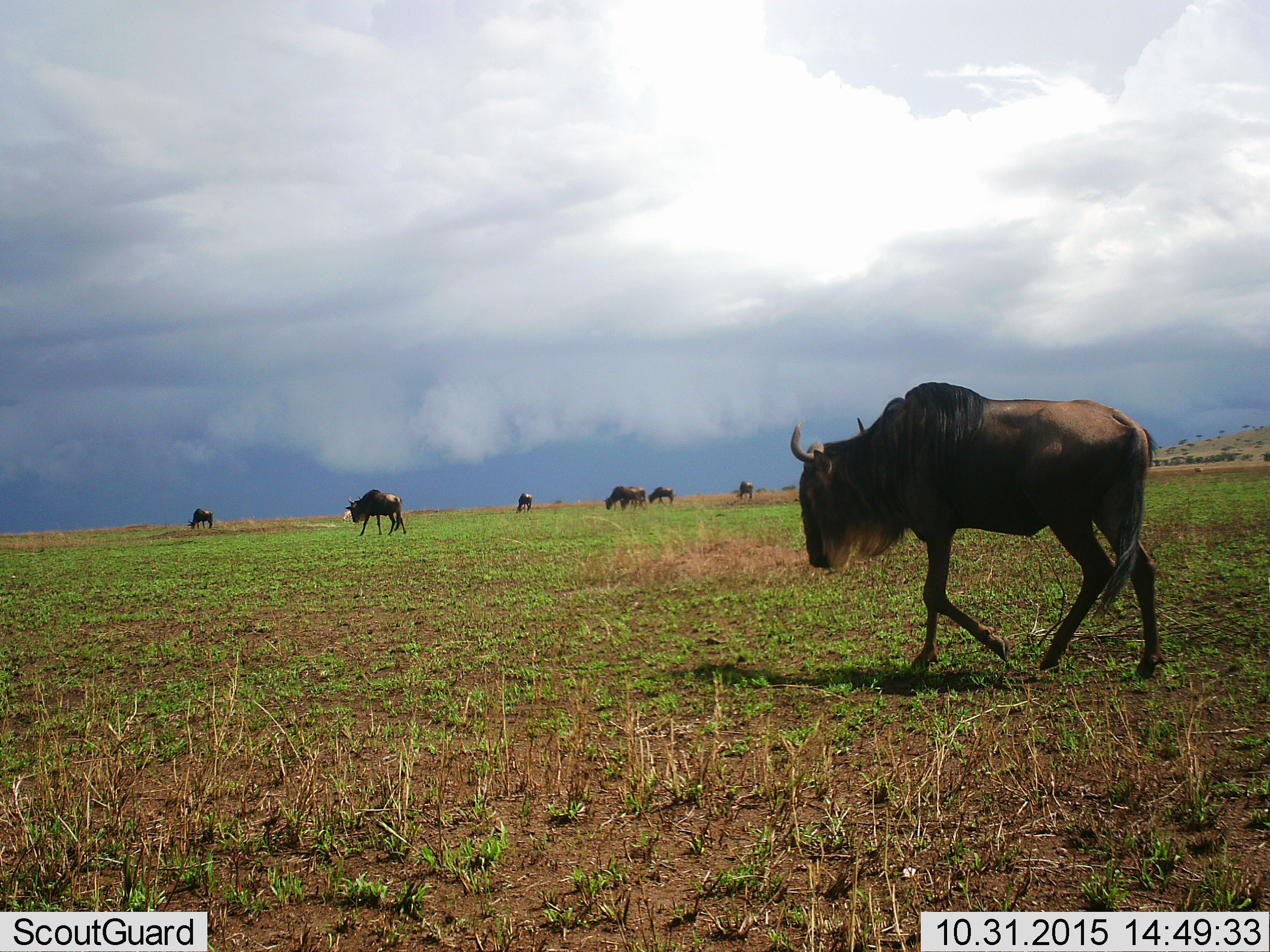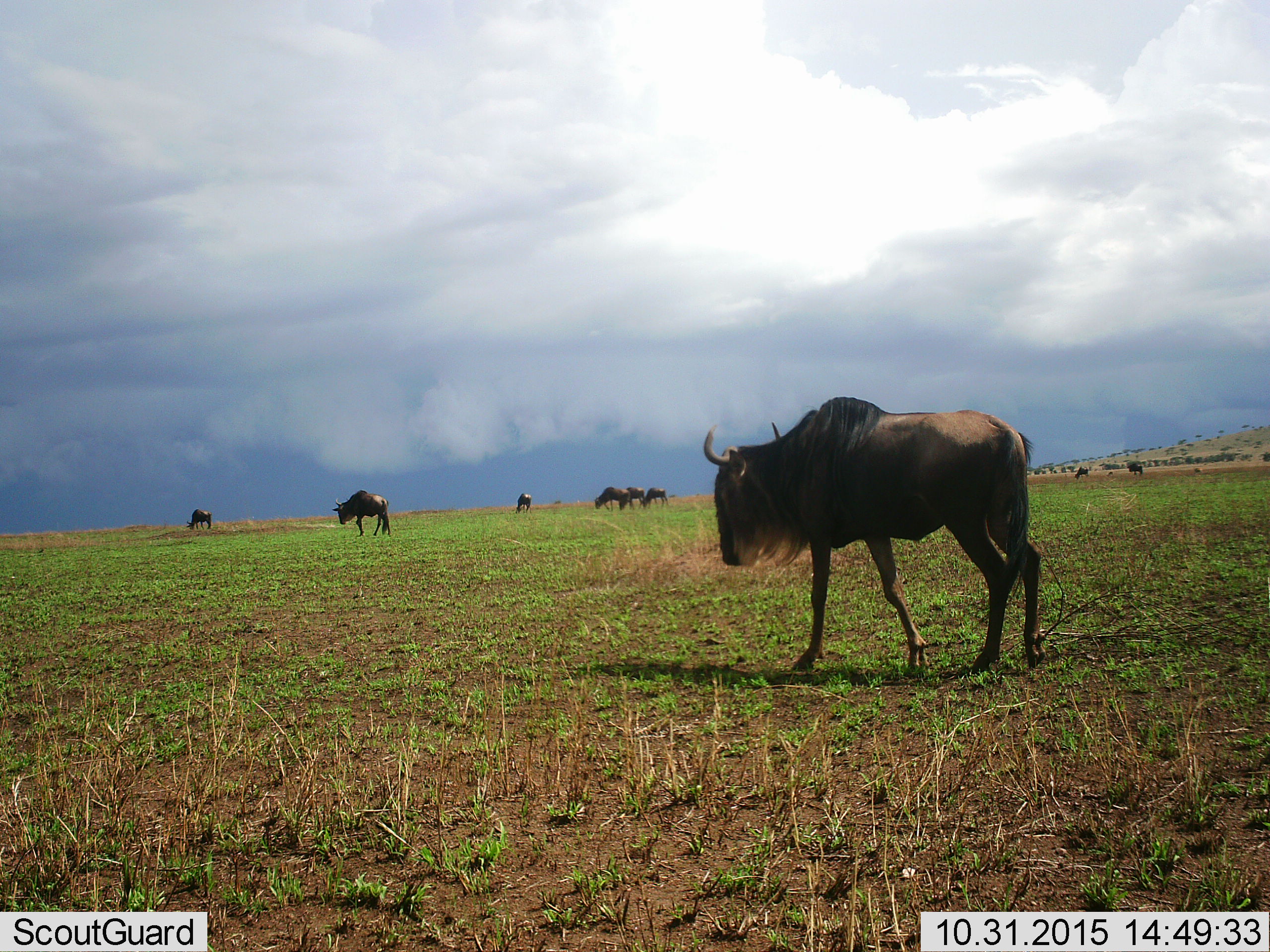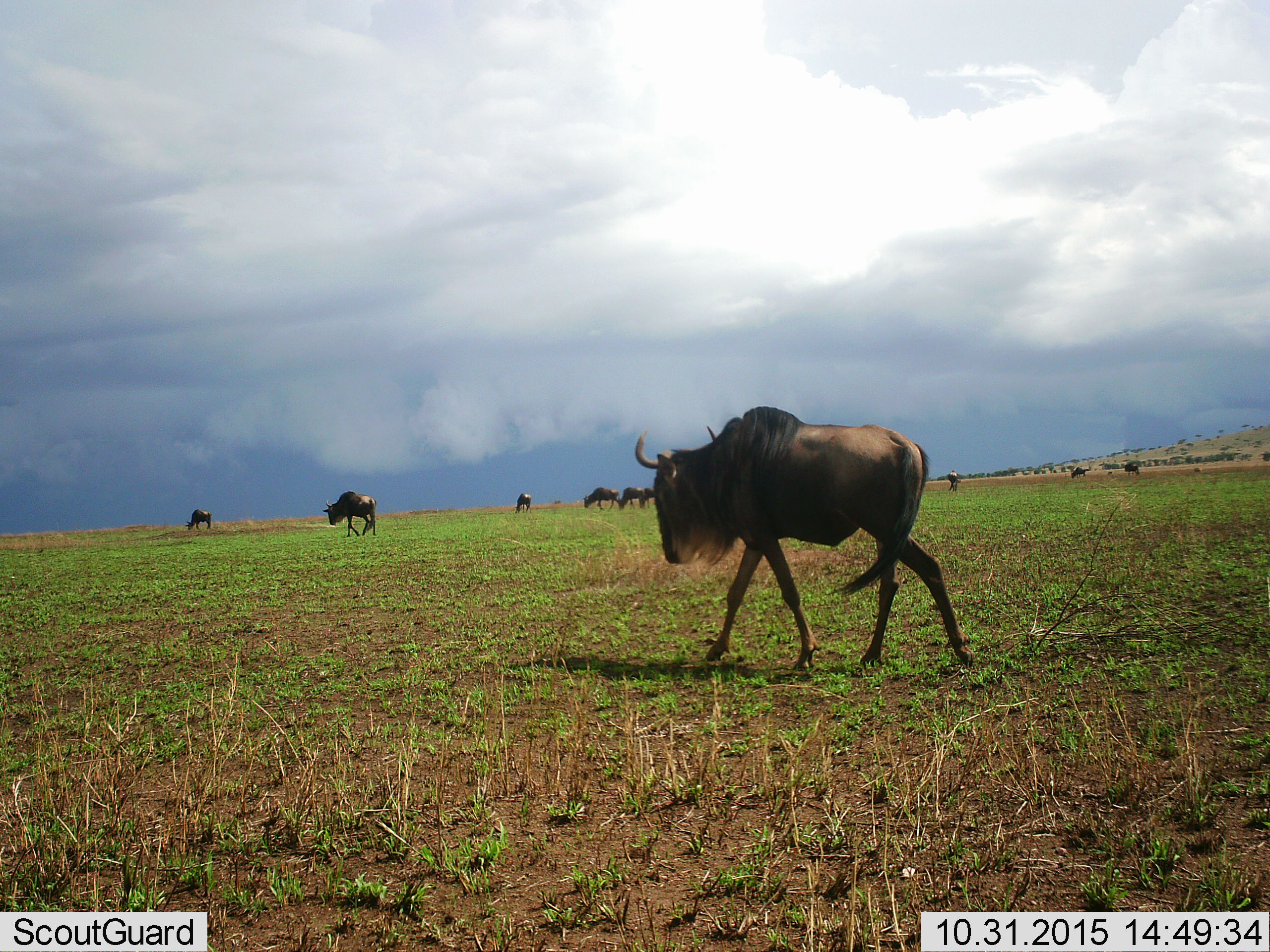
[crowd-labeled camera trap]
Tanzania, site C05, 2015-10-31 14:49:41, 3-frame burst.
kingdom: Animalia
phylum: Chordata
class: Mammalia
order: Artiodactyla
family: Bovidae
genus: Connochaetes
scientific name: Connochaetes taurinus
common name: blue wildebeest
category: wildebeest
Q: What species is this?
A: Wildebeest (blue wildebeest) (Connochaetes taurinus).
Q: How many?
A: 9.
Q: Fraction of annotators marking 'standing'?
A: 41%.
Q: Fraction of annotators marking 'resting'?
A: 0%.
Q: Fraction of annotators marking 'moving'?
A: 82%.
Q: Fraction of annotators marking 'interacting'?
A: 0%.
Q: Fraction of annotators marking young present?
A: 0%.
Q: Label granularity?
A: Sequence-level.